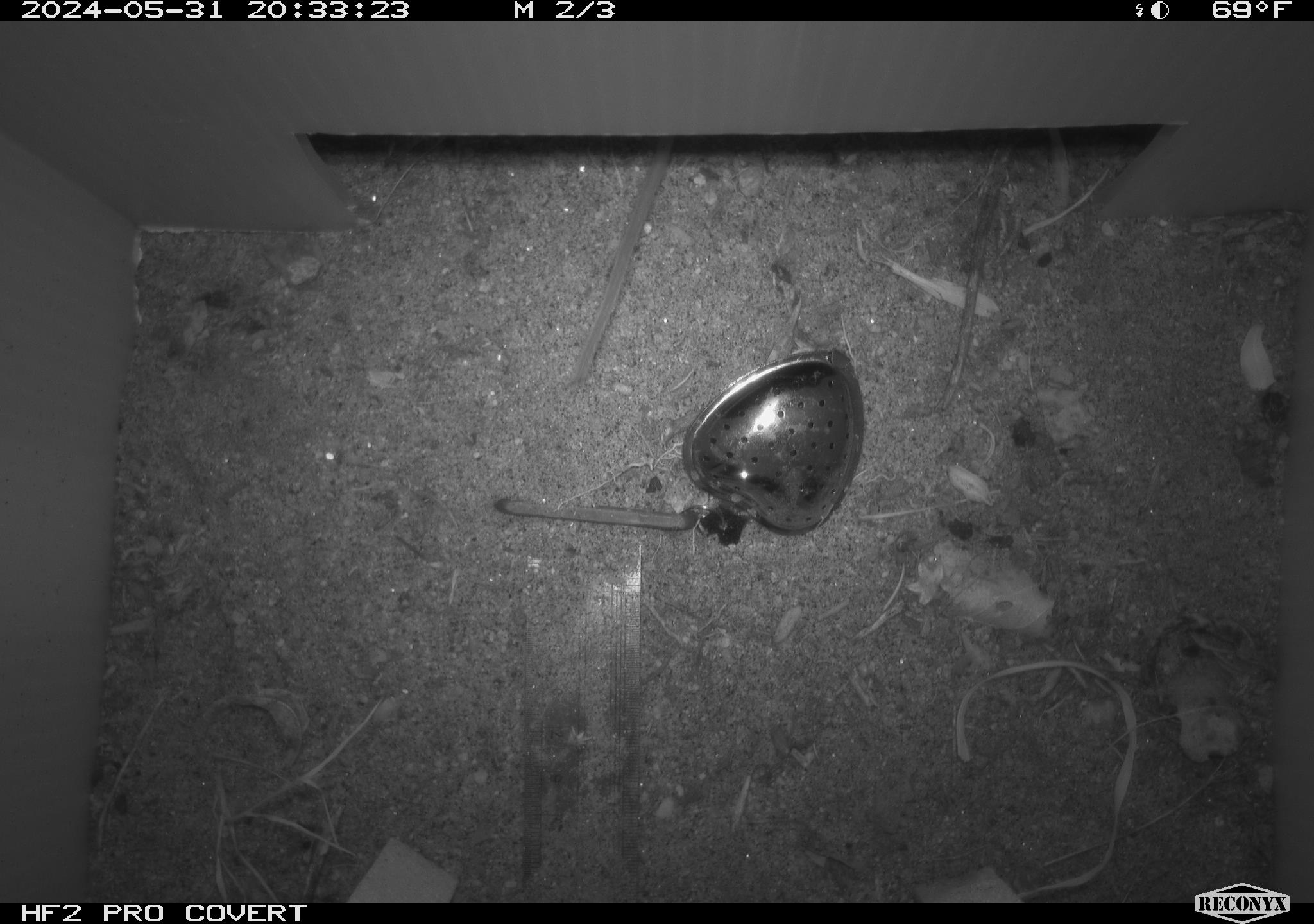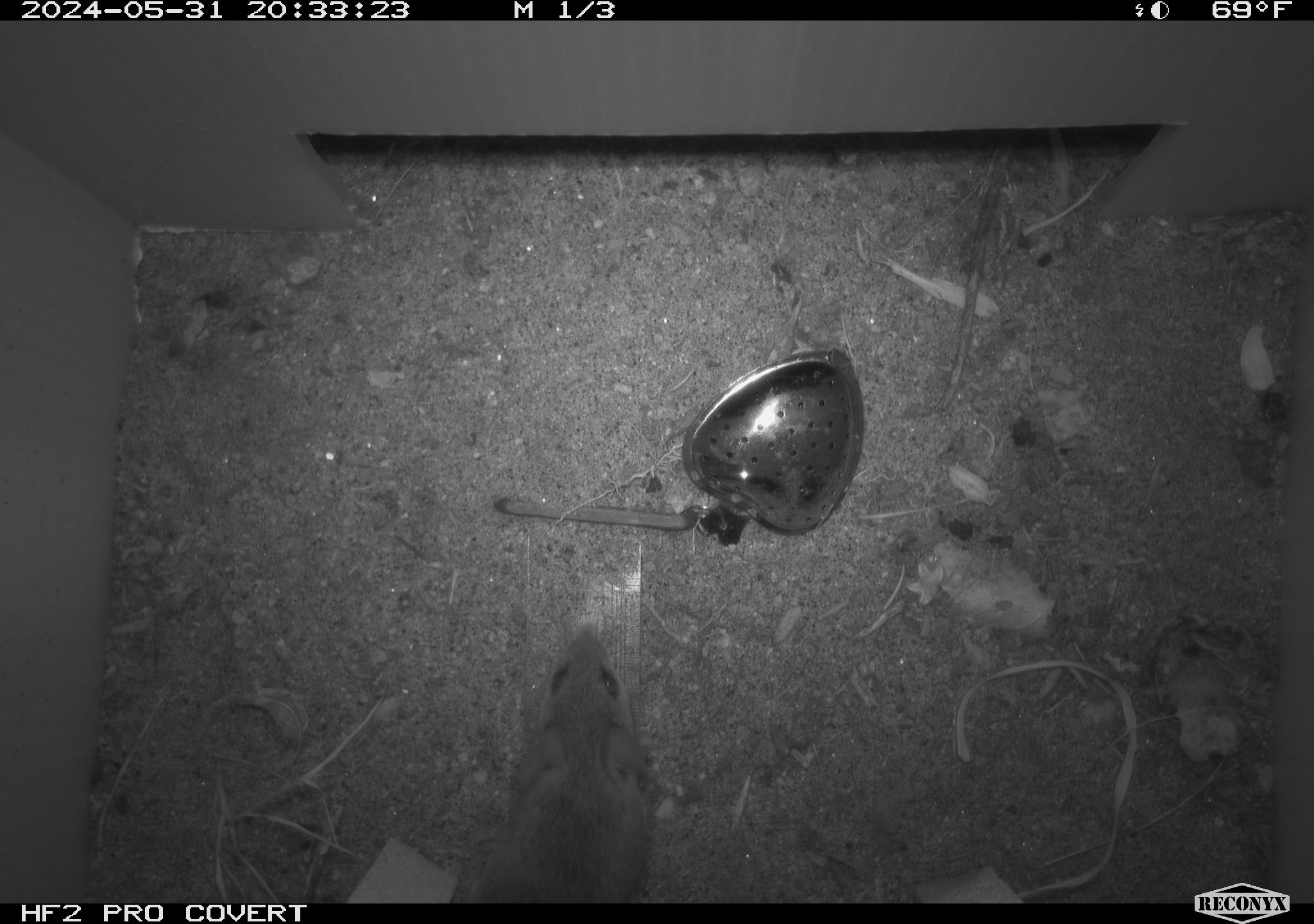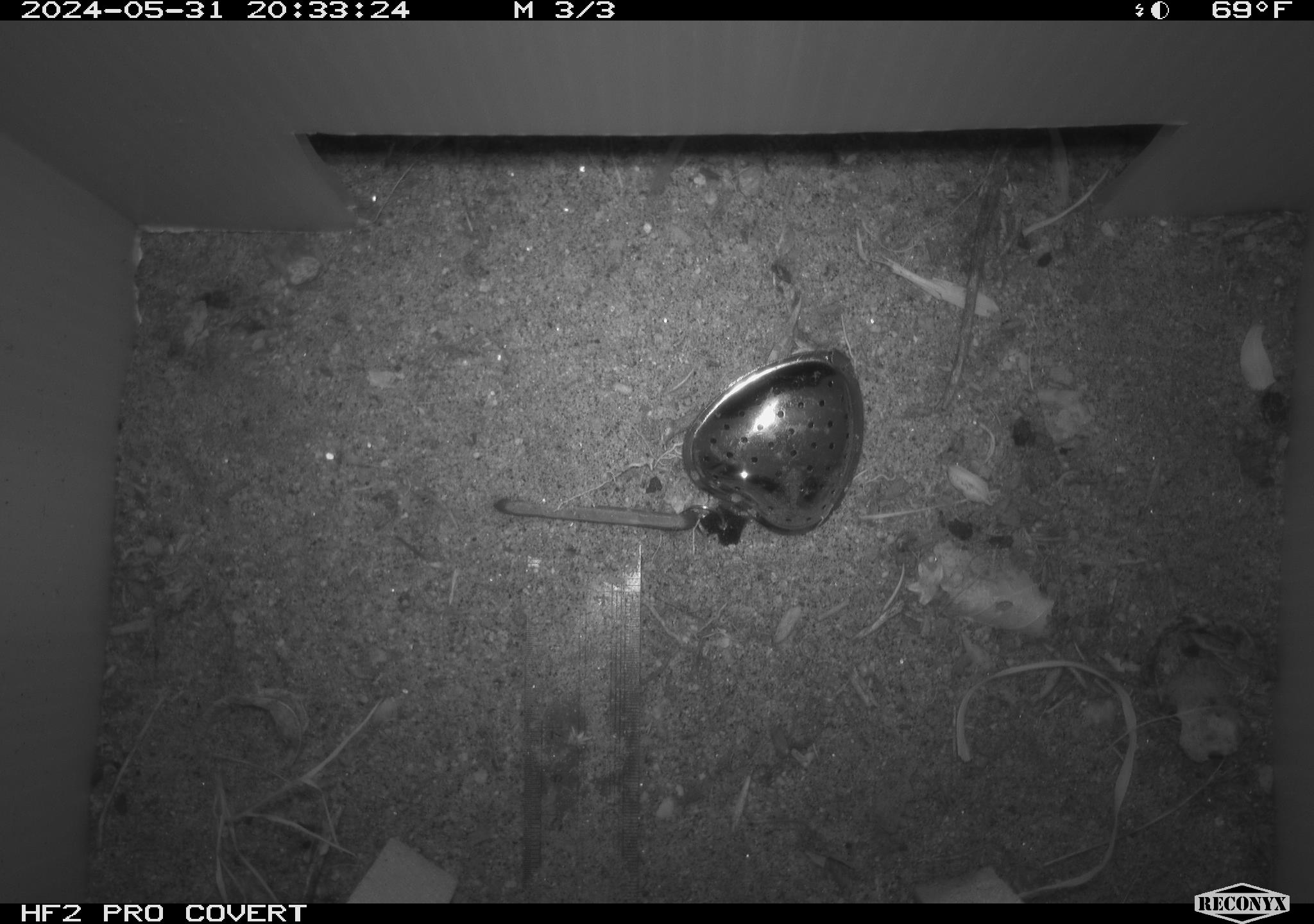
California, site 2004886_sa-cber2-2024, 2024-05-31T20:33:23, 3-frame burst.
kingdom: Animalia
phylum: Chordata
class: Mammalia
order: Rodentia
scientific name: Rodentia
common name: mouse species